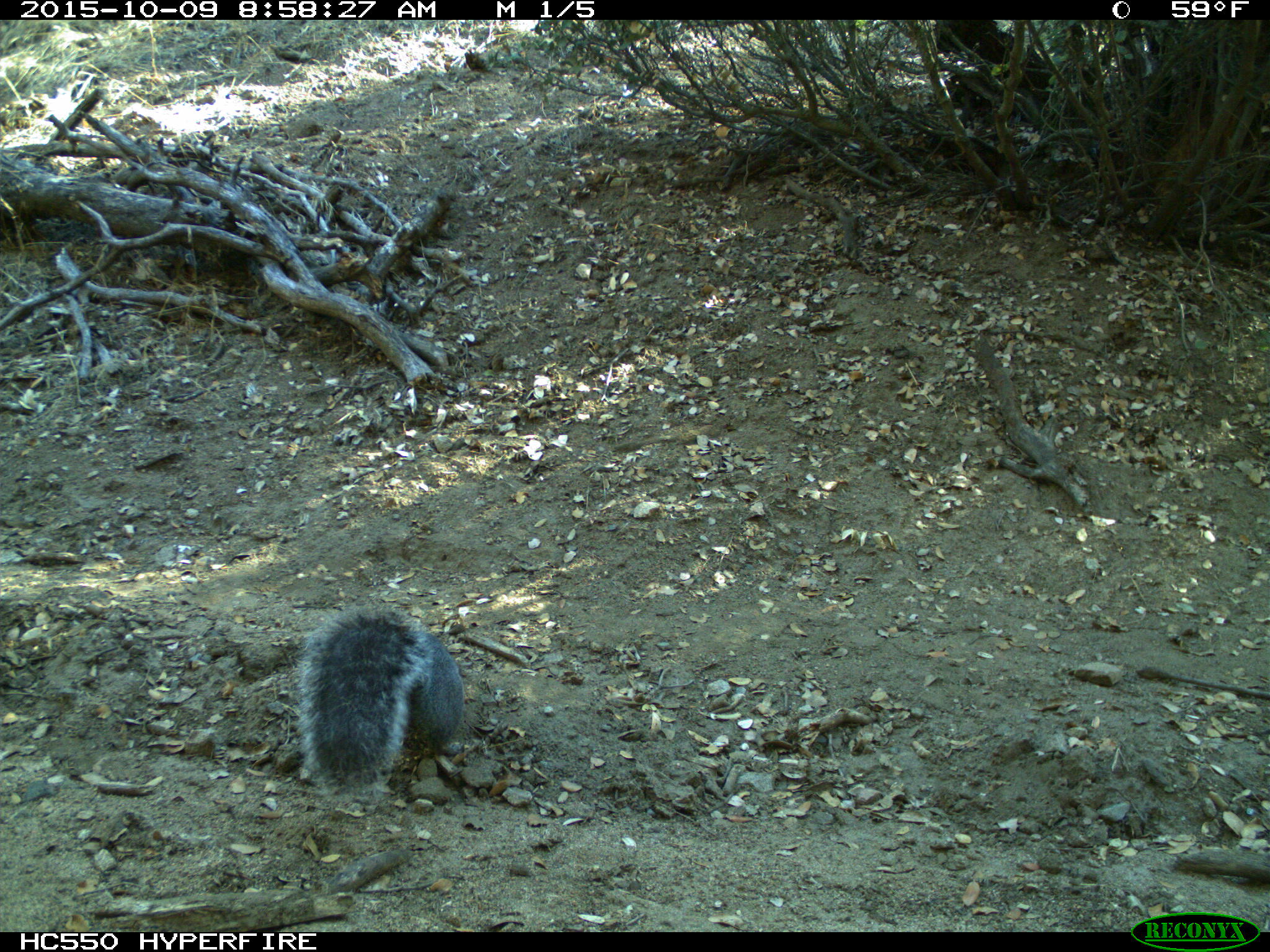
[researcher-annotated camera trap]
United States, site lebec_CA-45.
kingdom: Animalia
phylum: Chordata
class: Mammalia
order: Rodentia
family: Sciuridae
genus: Sciurus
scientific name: Sciurus carolinensis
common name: eastern gray squirrel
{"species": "Sciurus carolinensis (eastern gray squirrel)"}